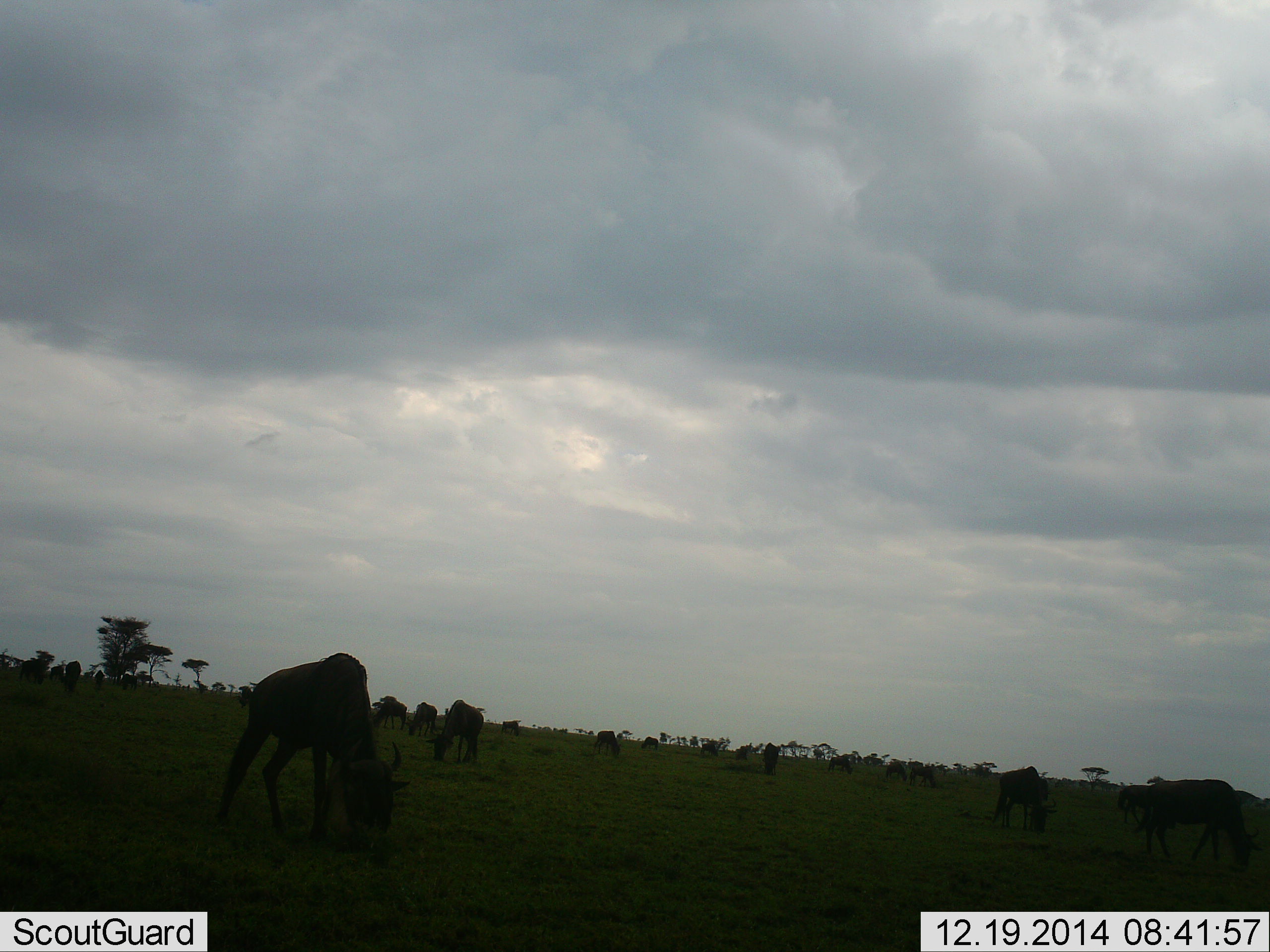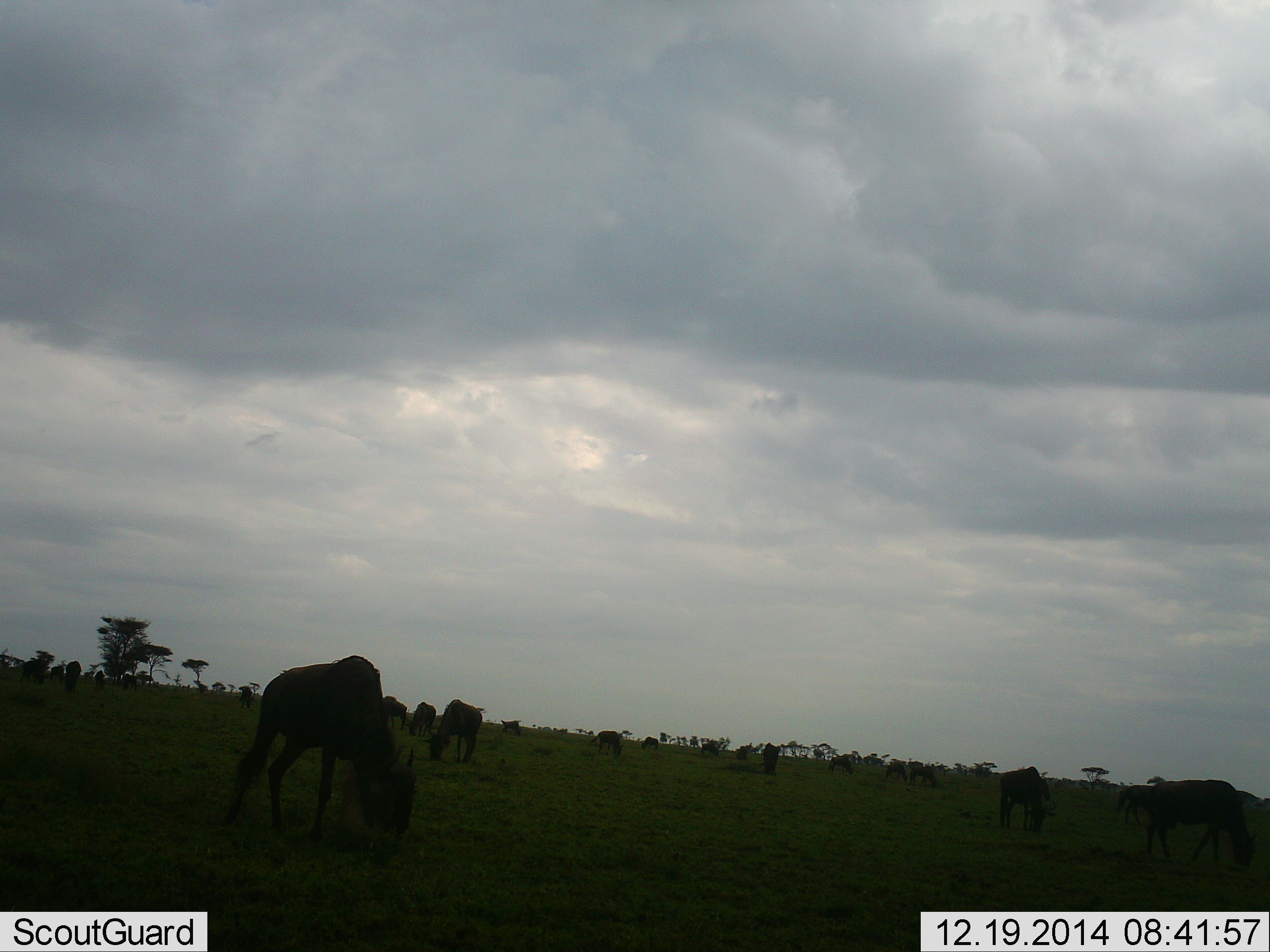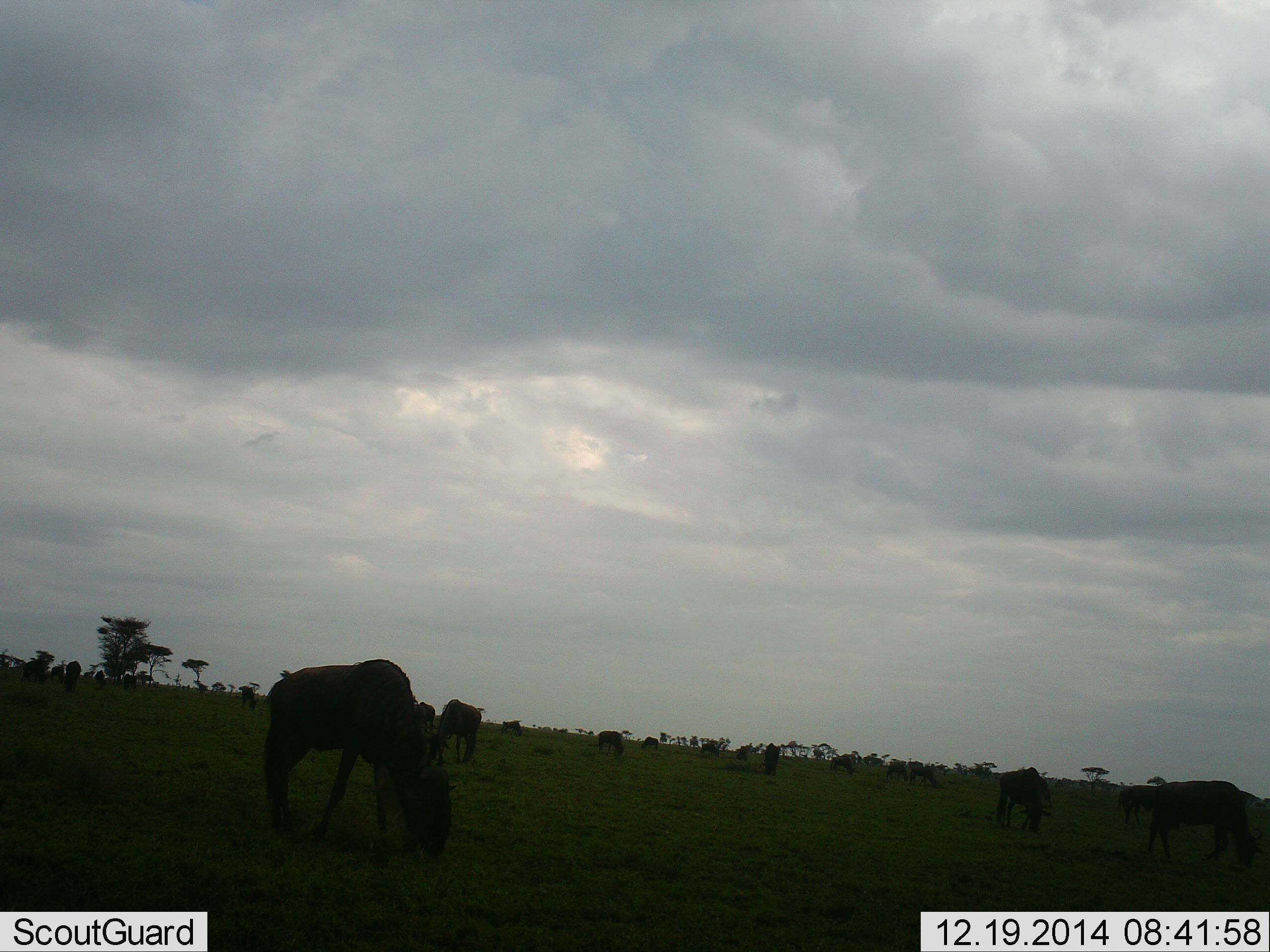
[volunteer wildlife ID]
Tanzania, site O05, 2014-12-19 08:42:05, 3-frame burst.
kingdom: Animalia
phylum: Chordata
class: Mammalia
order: Artiodactyla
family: Bovidae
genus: Connochaetes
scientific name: Connochaetes taurinus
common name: blue wildebeest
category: wildebeest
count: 11-50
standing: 40%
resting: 0%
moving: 10%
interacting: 0%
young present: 0%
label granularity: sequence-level